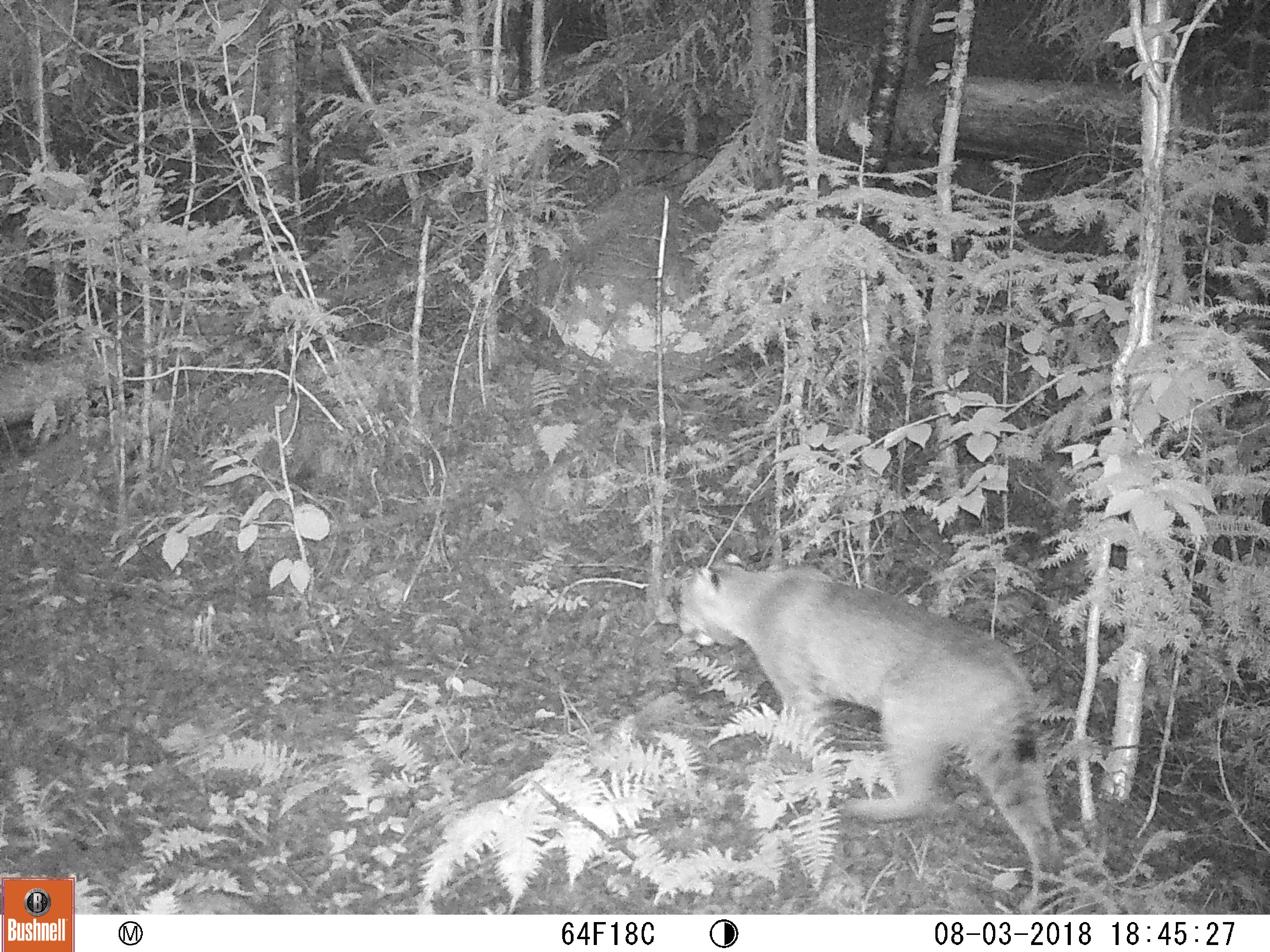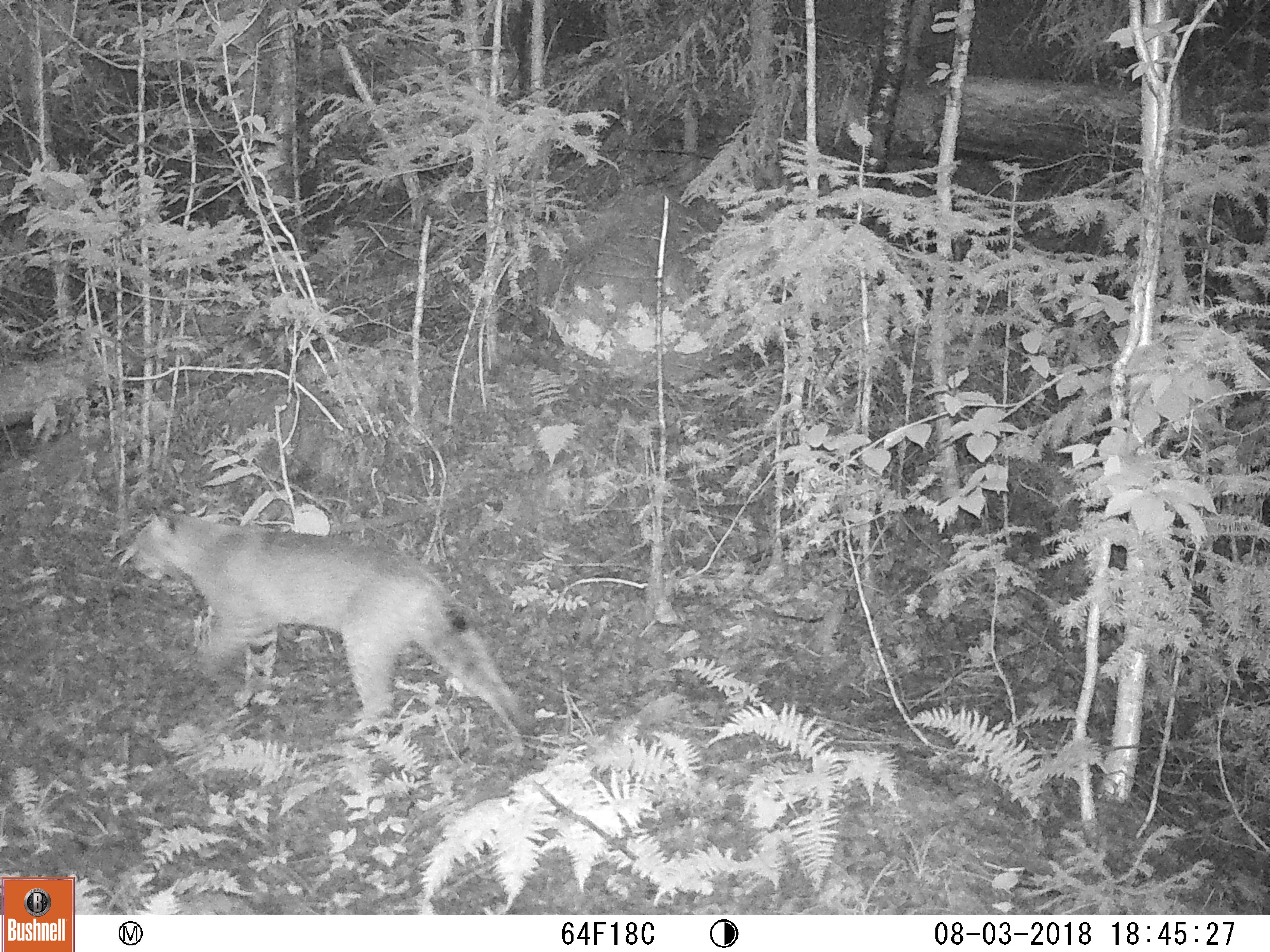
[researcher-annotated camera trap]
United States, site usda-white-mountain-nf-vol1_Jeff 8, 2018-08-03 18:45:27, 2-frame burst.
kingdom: Animalia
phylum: Chordata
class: Mammalia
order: Carnivora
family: Felidae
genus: Lynx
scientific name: Lynx rufus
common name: bobcat